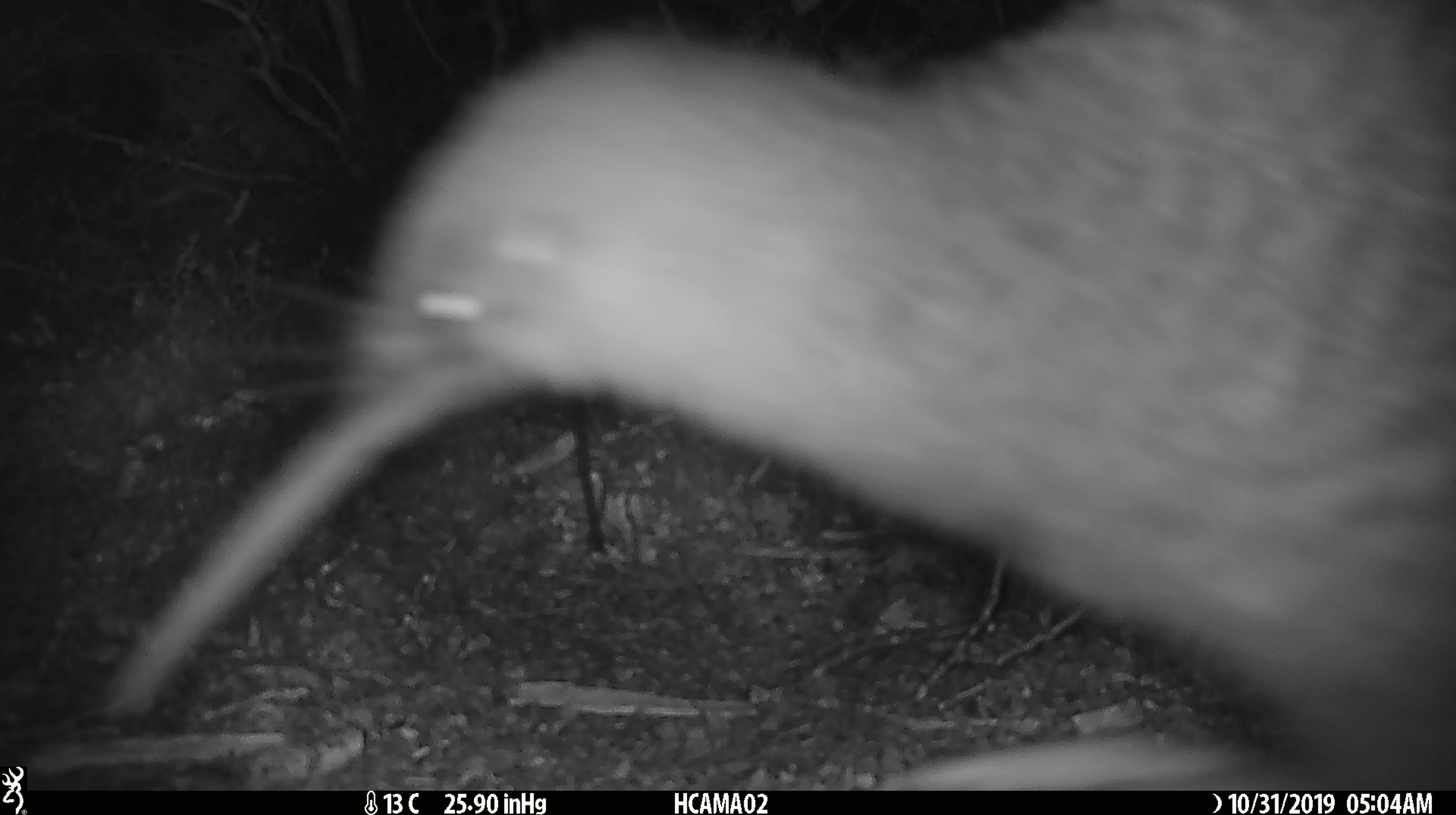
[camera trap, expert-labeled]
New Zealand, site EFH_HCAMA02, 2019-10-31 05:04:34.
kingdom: Animalia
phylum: Chordata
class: Aves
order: Apterygiformes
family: Apterygidae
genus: Apteryx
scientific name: Apteryx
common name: kiwi